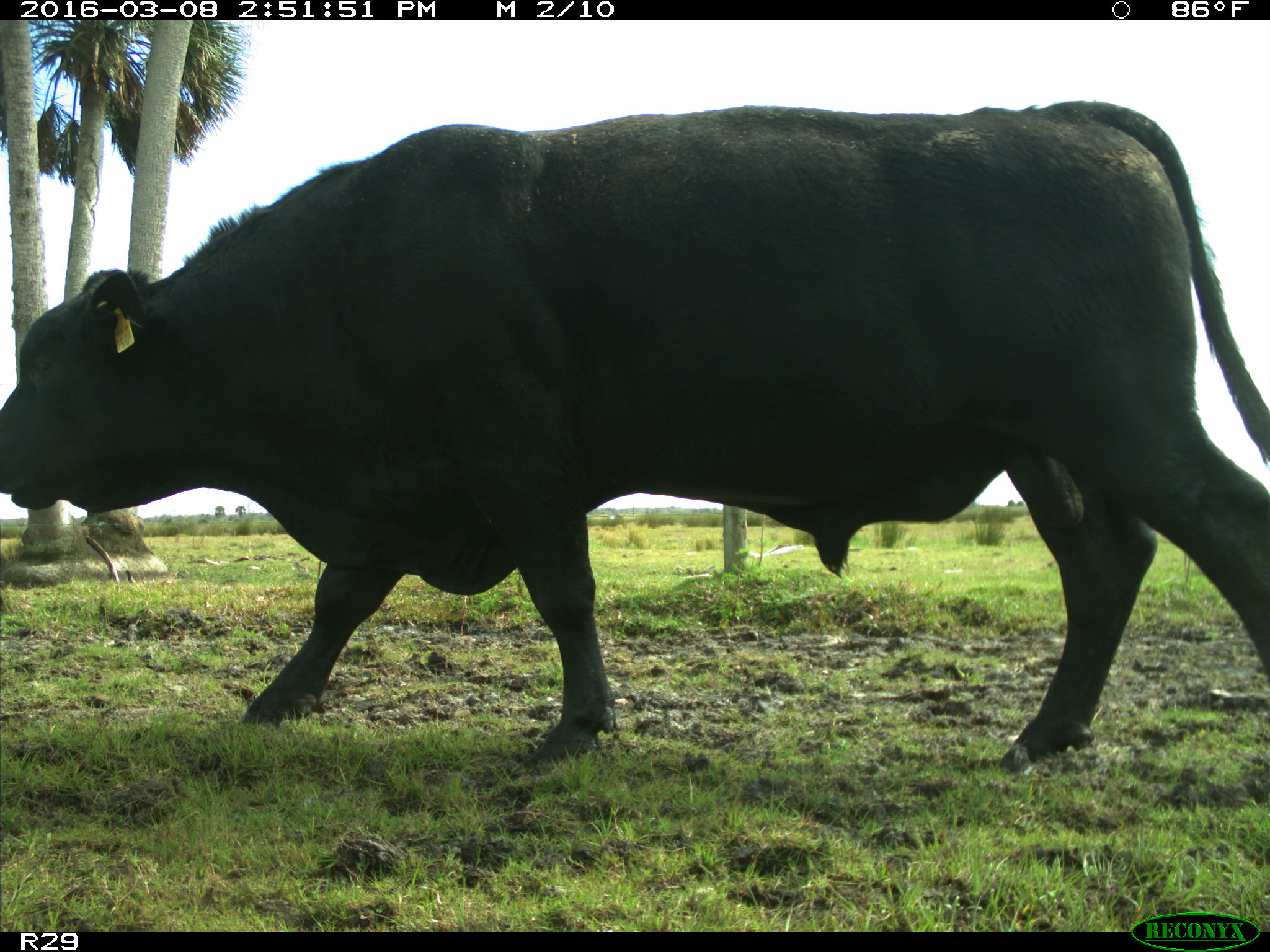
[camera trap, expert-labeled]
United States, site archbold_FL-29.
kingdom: Animalia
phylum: Chordata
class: Mammalia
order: Artiodactyla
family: Bovidae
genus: Bos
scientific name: Bos taurus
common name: domestic cow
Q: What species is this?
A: Bos taurus (domestic cow).